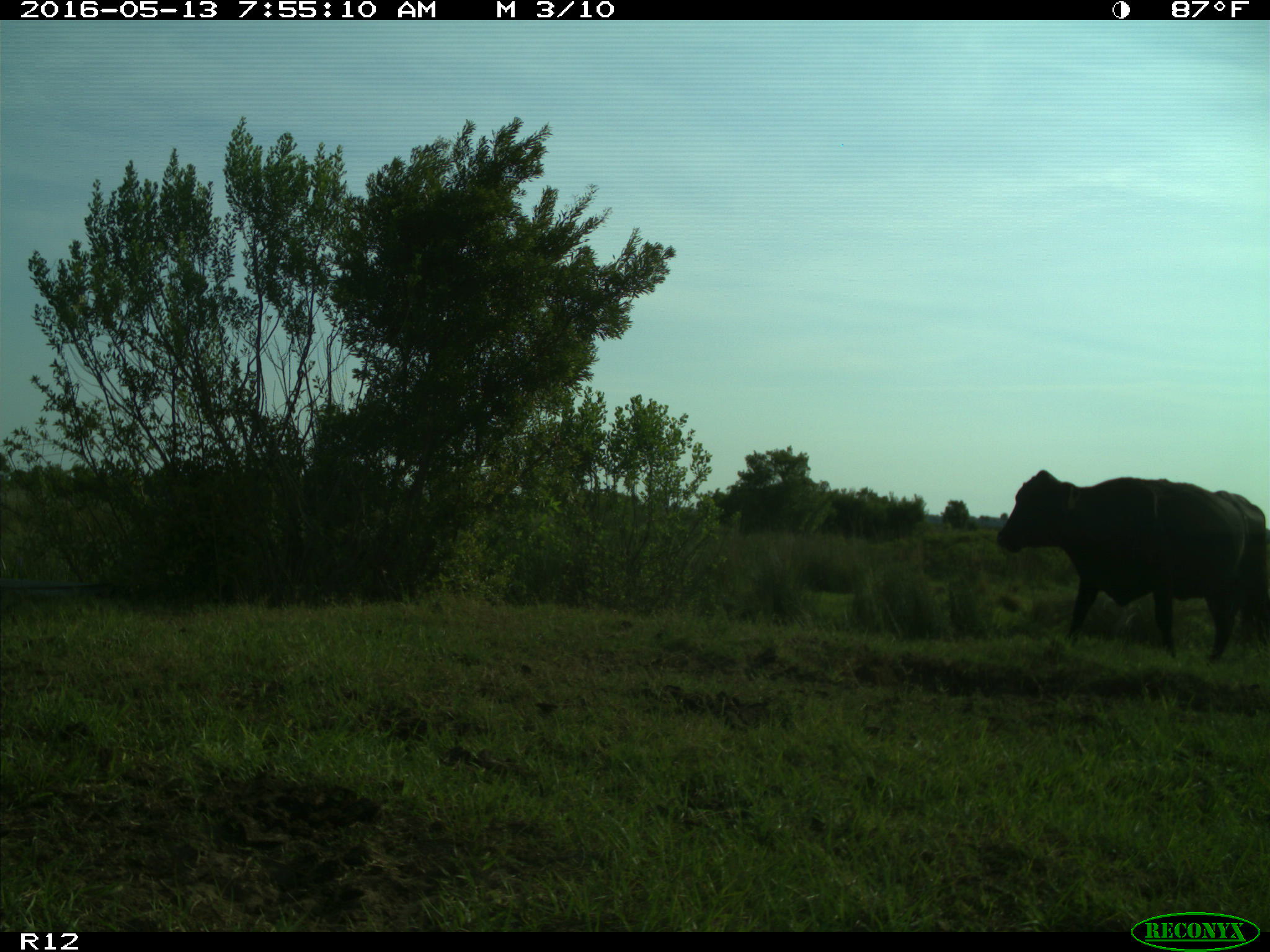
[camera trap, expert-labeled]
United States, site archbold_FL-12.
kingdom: Animalia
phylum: Chordata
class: Mammalia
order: Artiodactyla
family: Bovidae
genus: Bos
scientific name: Bos taurus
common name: domestic cow